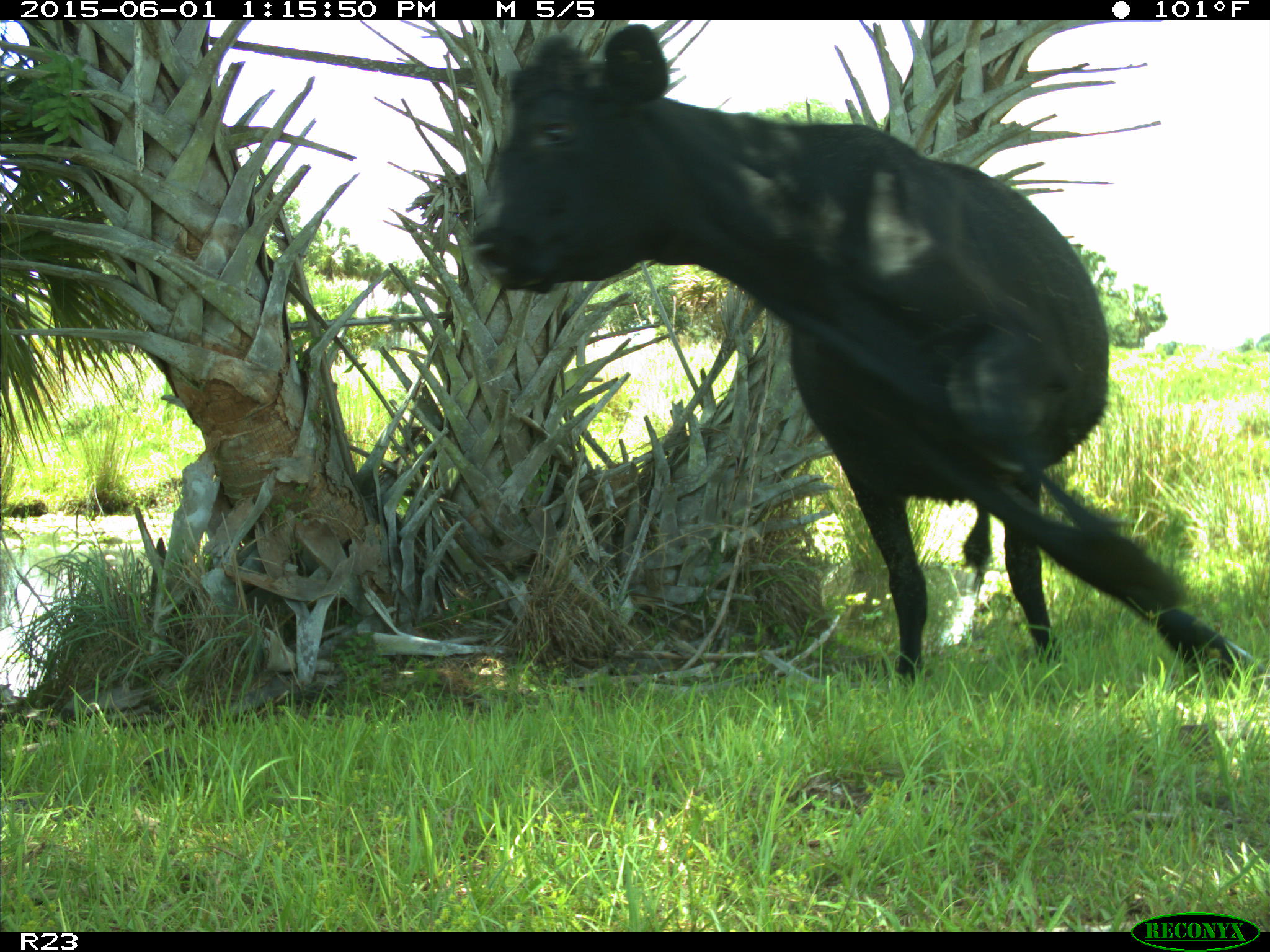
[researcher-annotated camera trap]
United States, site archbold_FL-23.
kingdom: Animalia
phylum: Chordata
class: Mammalia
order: Artiodactyla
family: Bovidae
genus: Bos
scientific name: Bos taurus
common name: domestic cow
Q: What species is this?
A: Bos taurus (domestic cow).